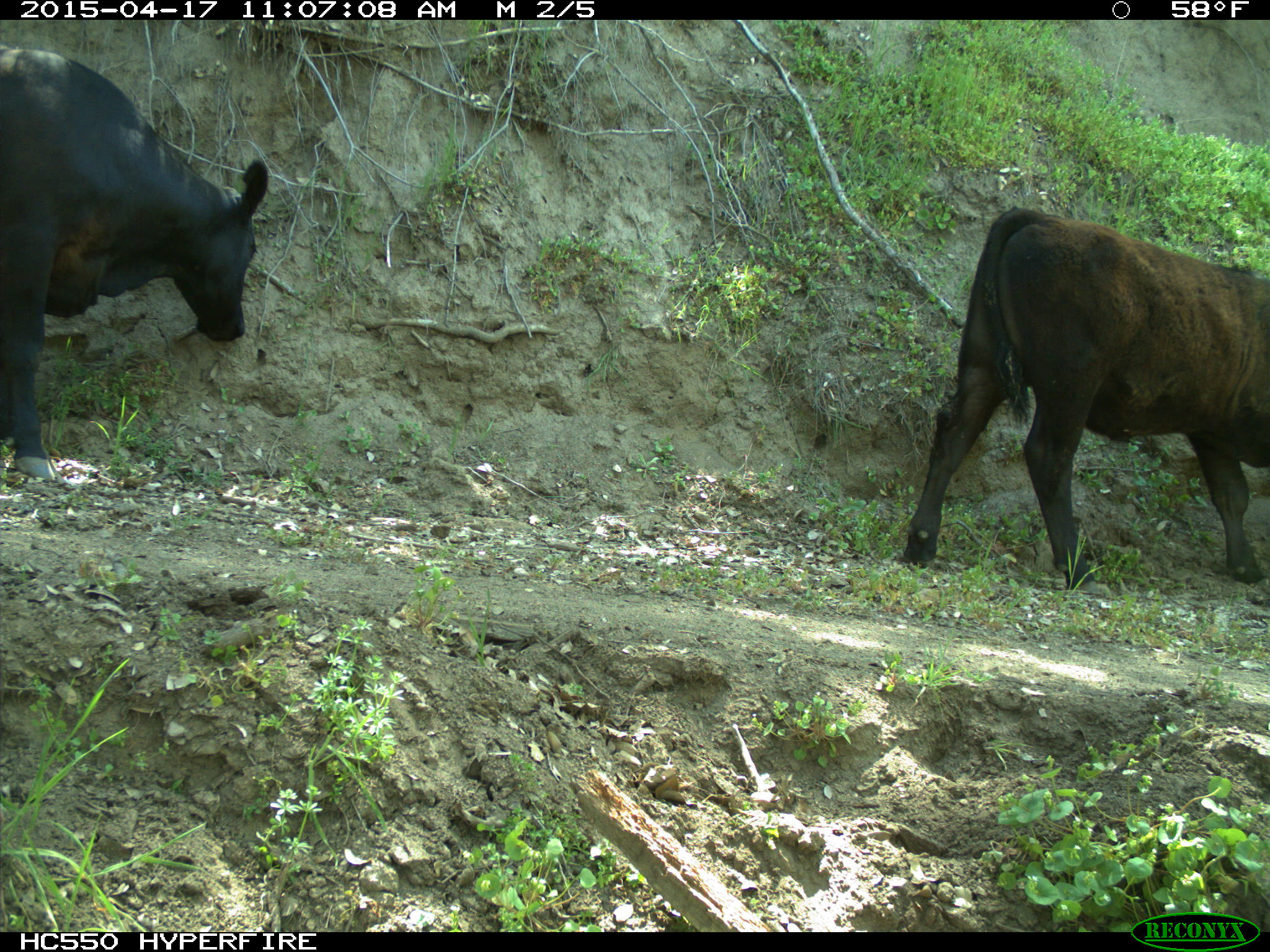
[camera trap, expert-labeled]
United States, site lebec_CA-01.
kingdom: Animalia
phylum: Chordata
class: Mammalia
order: Artiodactyla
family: Bovidae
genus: Bos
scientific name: Bos taurus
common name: domestic cow